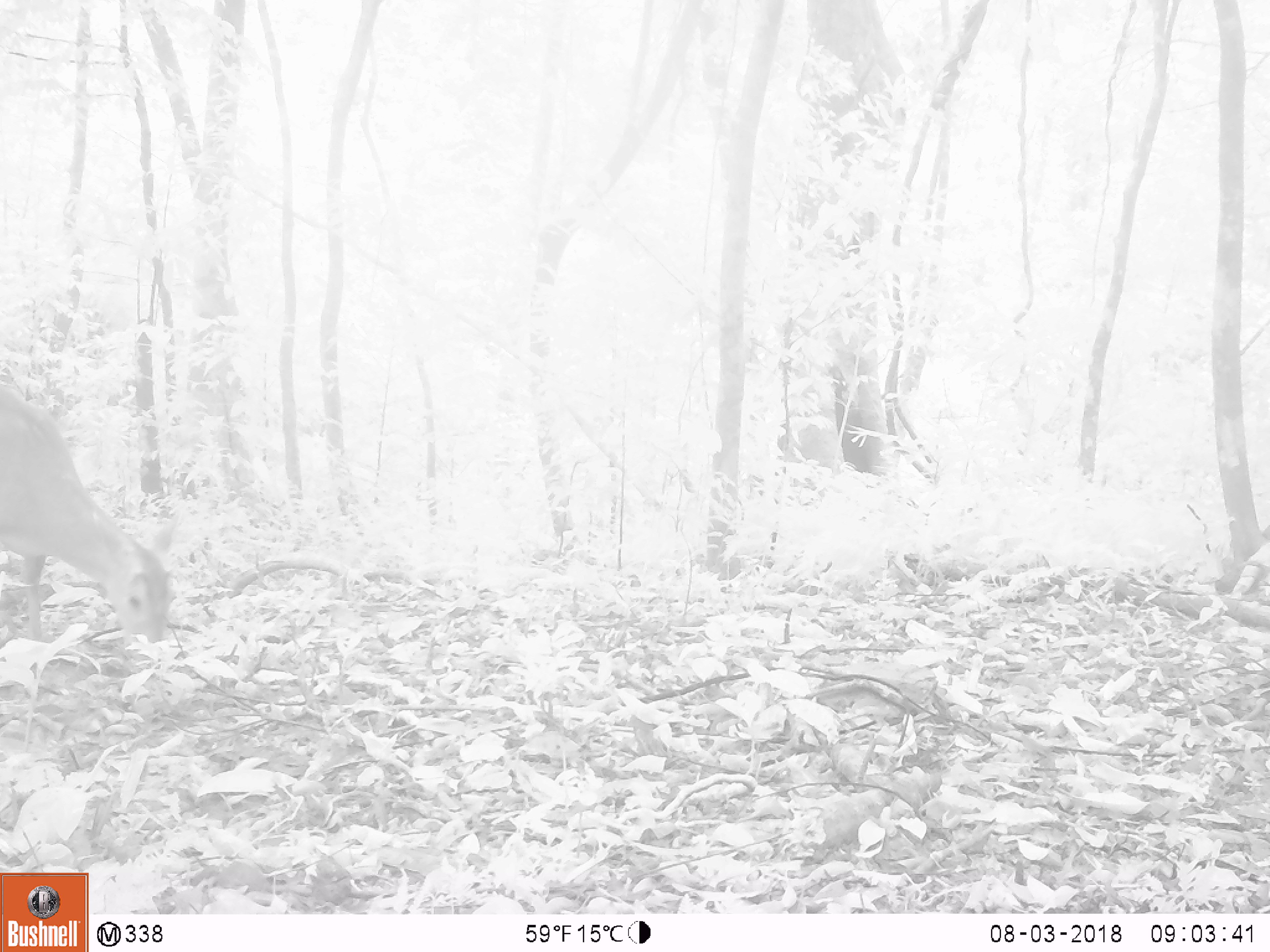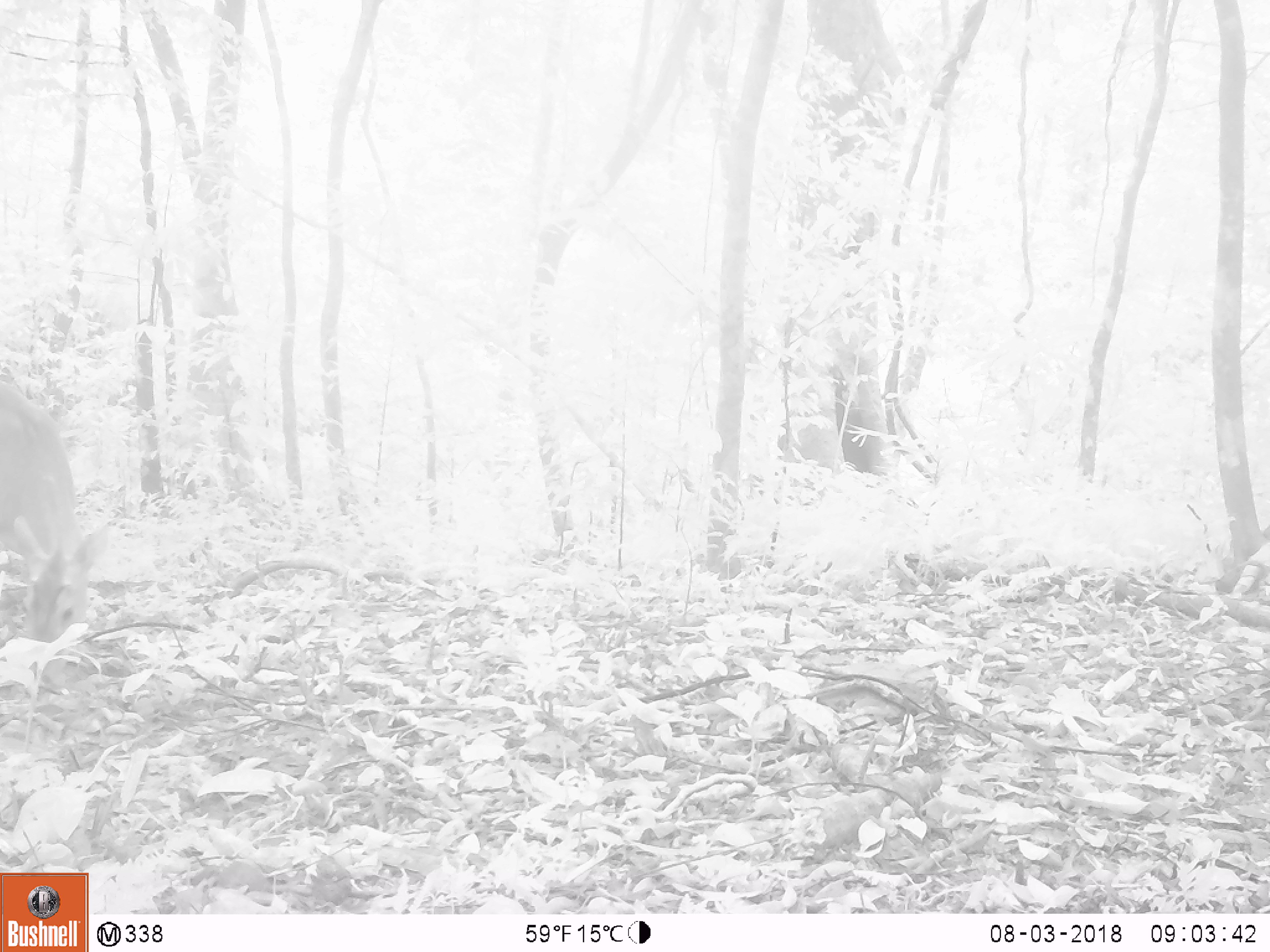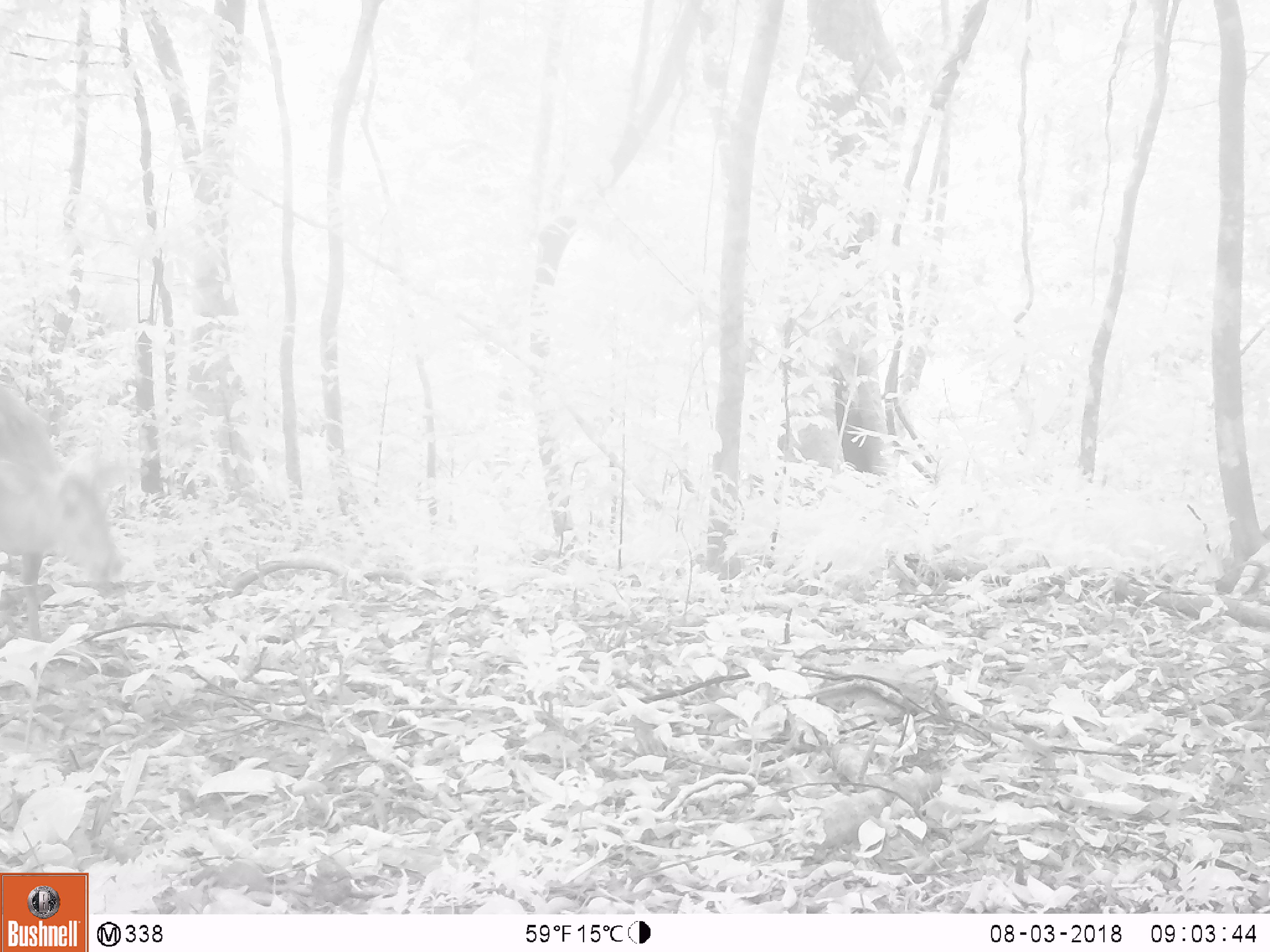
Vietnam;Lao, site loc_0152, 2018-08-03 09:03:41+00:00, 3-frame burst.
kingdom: Animalia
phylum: Chordata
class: Mammalia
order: Artiodactyla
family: Cervidae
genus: Muntiacus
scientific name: Muntiacus vuquangensis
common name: large-antlered muntjac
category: large antlered muntjac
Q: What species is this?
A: Large antlered muntjac (large-antlered muntjac) (Muntiacus vuquangensis).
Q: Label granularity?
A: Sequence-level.